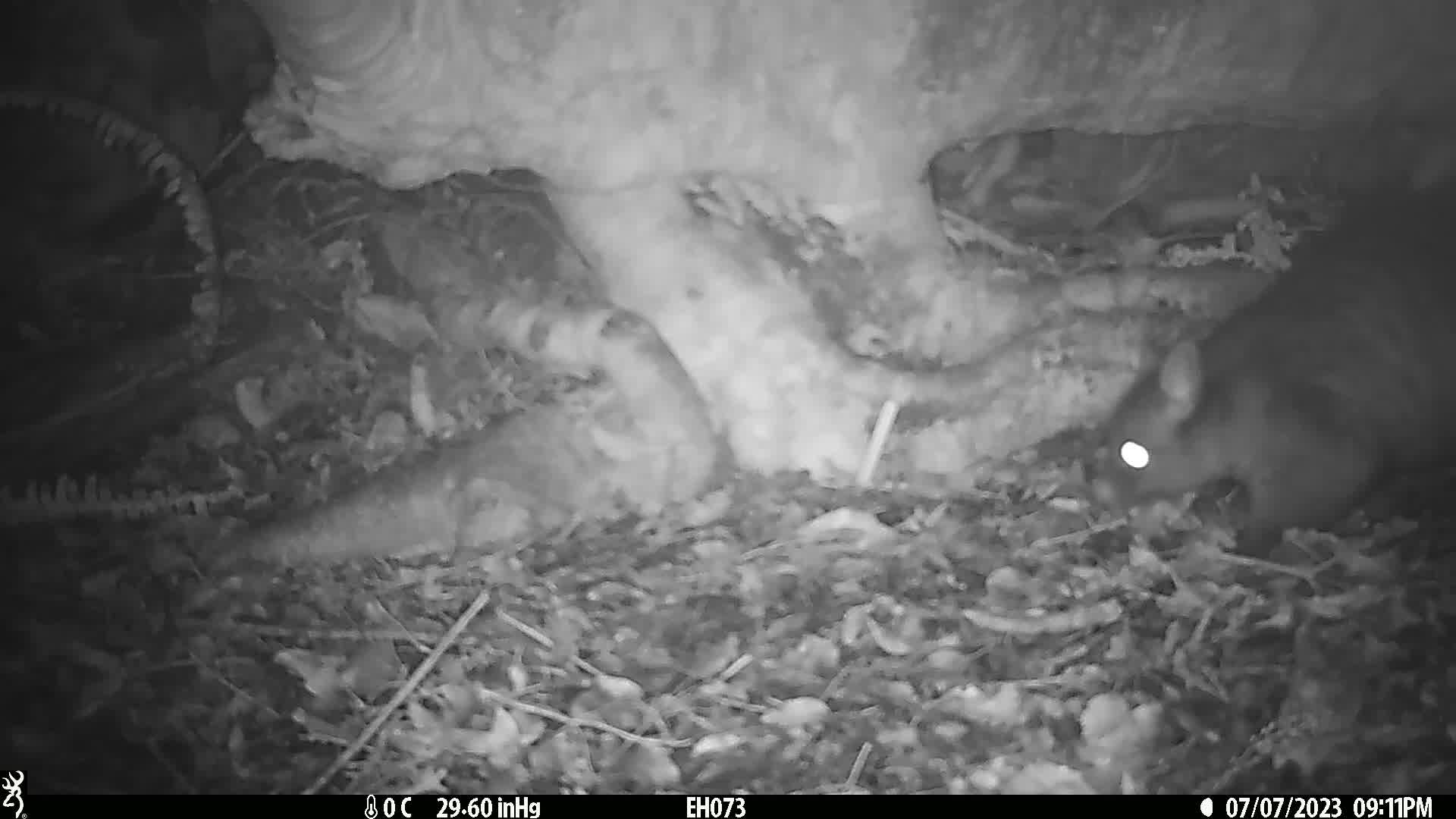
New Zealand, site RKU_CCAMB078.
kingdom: Animalia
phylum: Chordata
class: Mammalia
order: Diprotodontia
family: Phalangeridae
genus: Trichosurus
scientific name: Trichosurus vulpecula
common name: common brushtail possum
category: possum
Possum (common brushtail possum) (Trichosurus vulpecula).